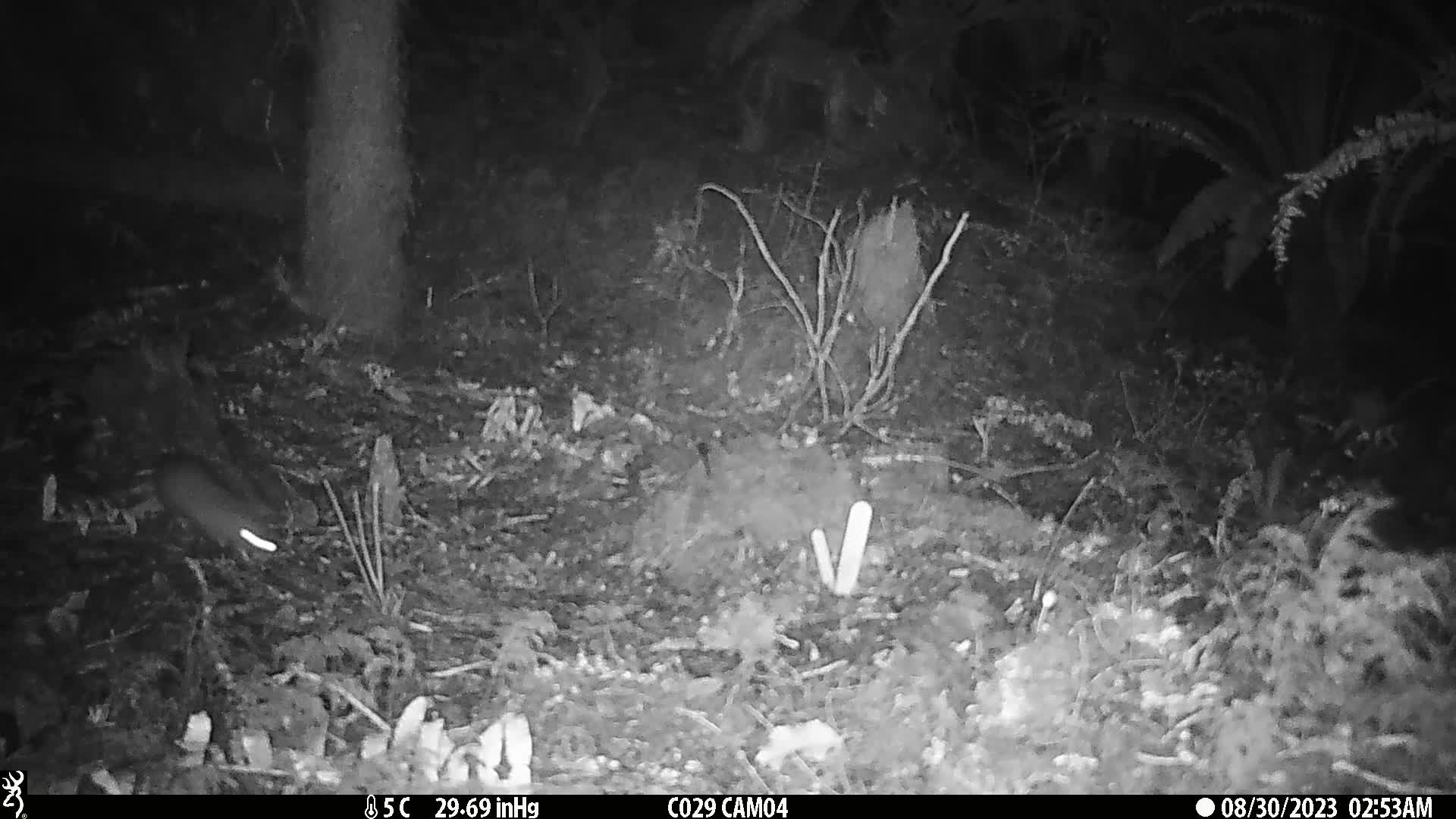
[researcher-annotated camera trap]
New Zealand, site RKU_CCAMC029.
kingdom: Animalia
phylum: Chordata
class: Mammalia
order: Rodentia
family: Muridae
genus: Rattus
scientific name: Rattus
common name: rat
Rat (Rattus).